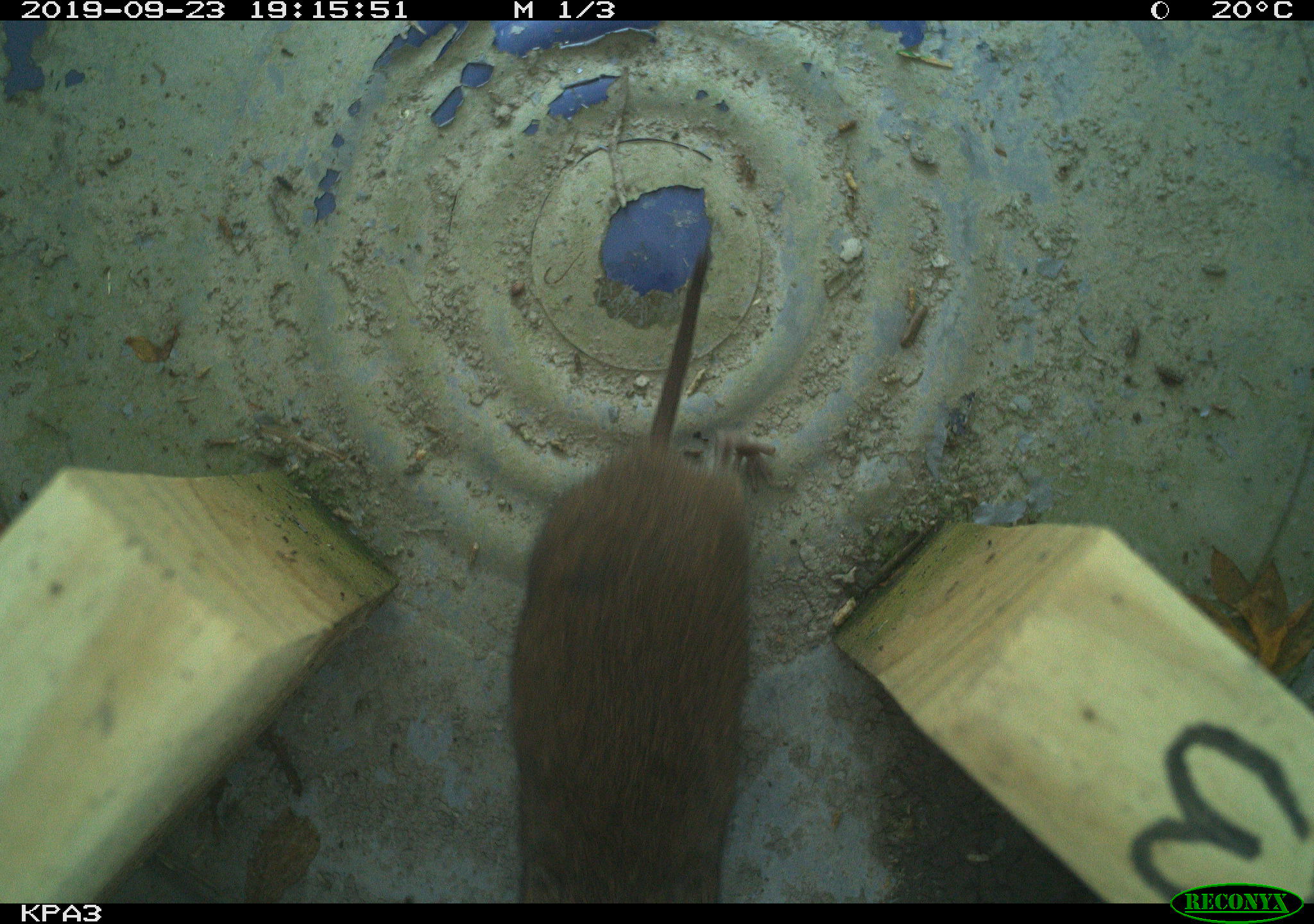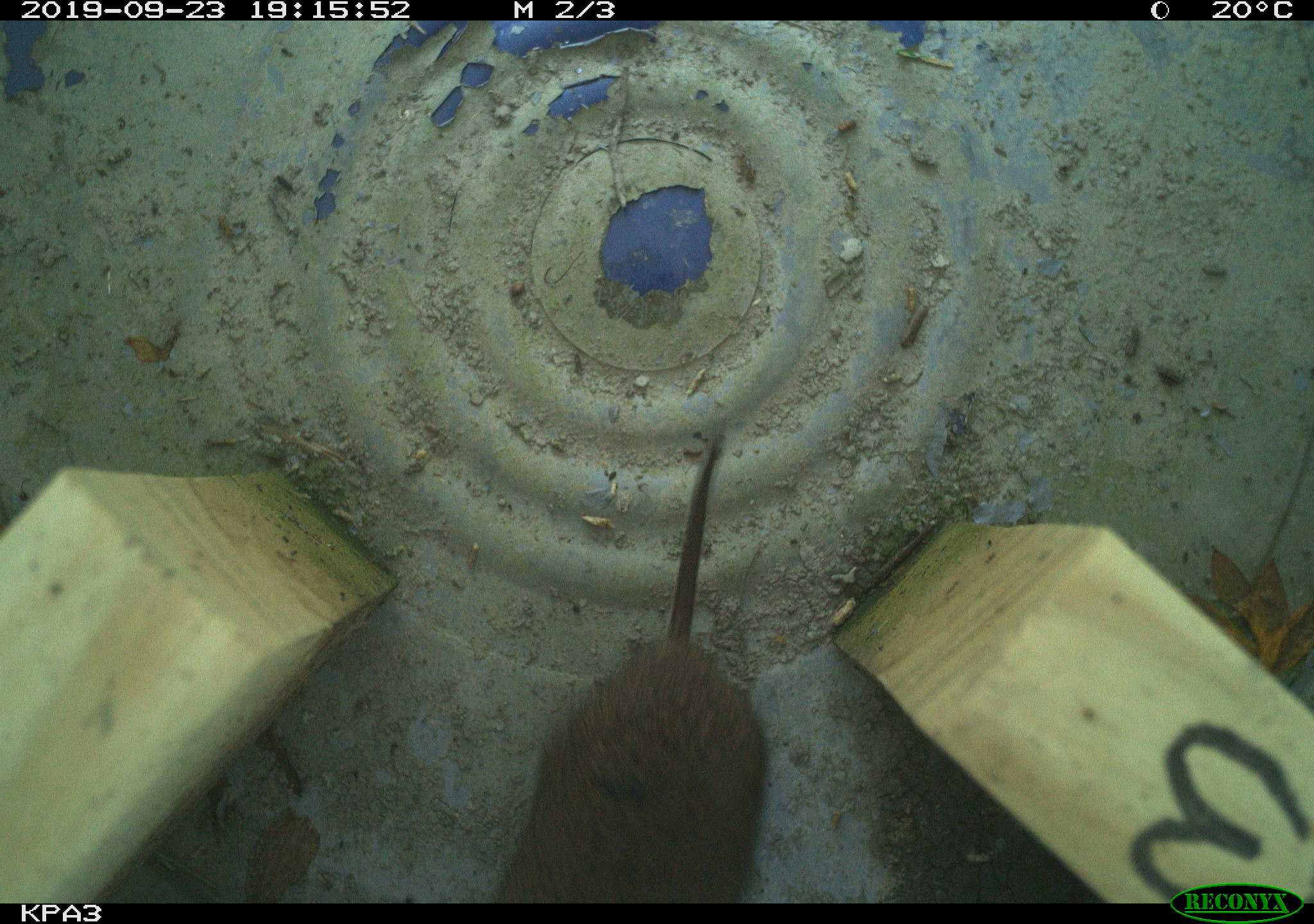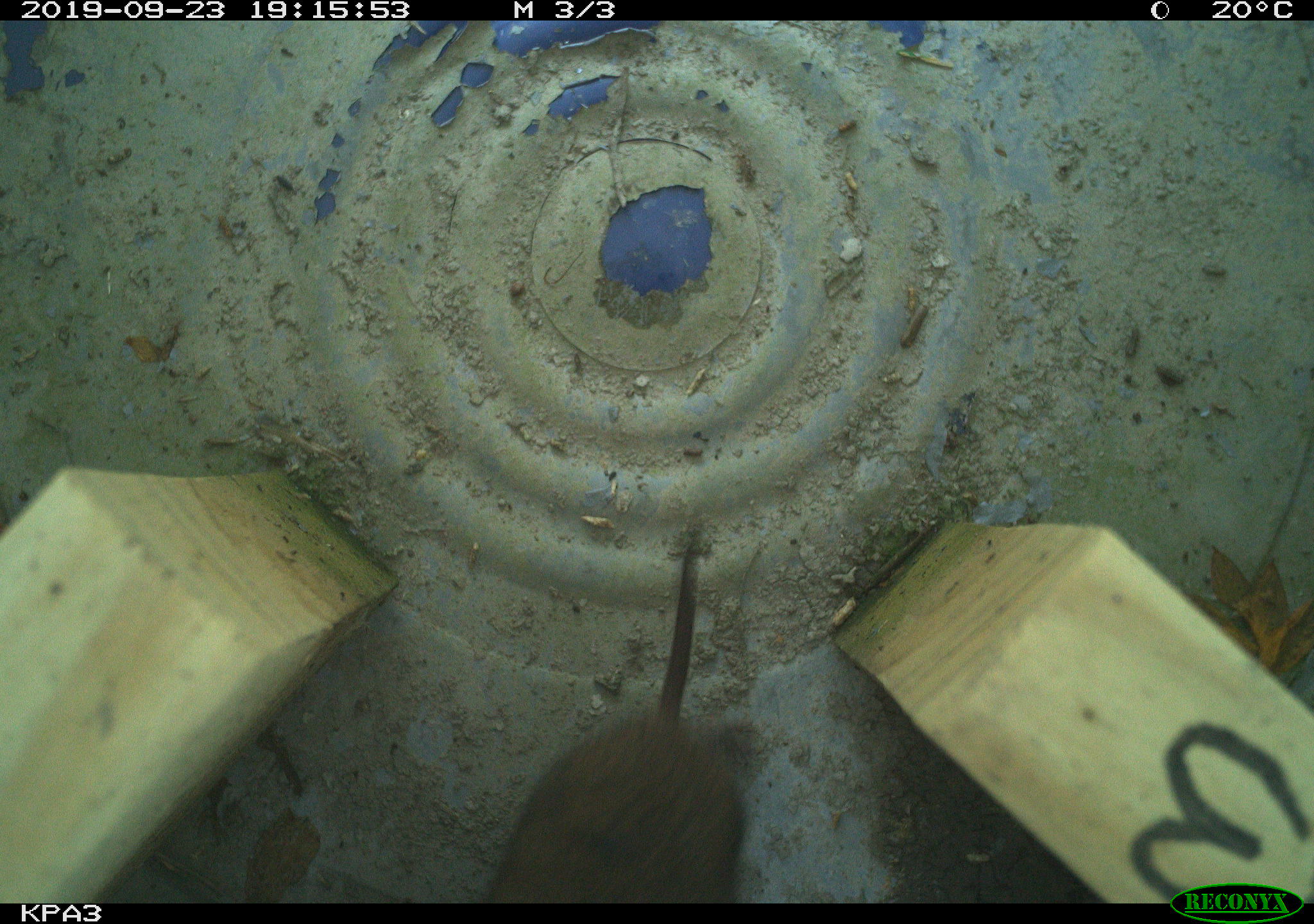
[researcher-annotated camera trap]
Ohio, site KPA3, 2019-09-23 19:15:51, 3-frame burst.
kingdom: Animalia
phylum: Chordata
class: Mammalia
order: Rodentia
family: Cricetidae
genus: Microtus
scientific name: Microtus pennsylvanicus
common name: meadow vole